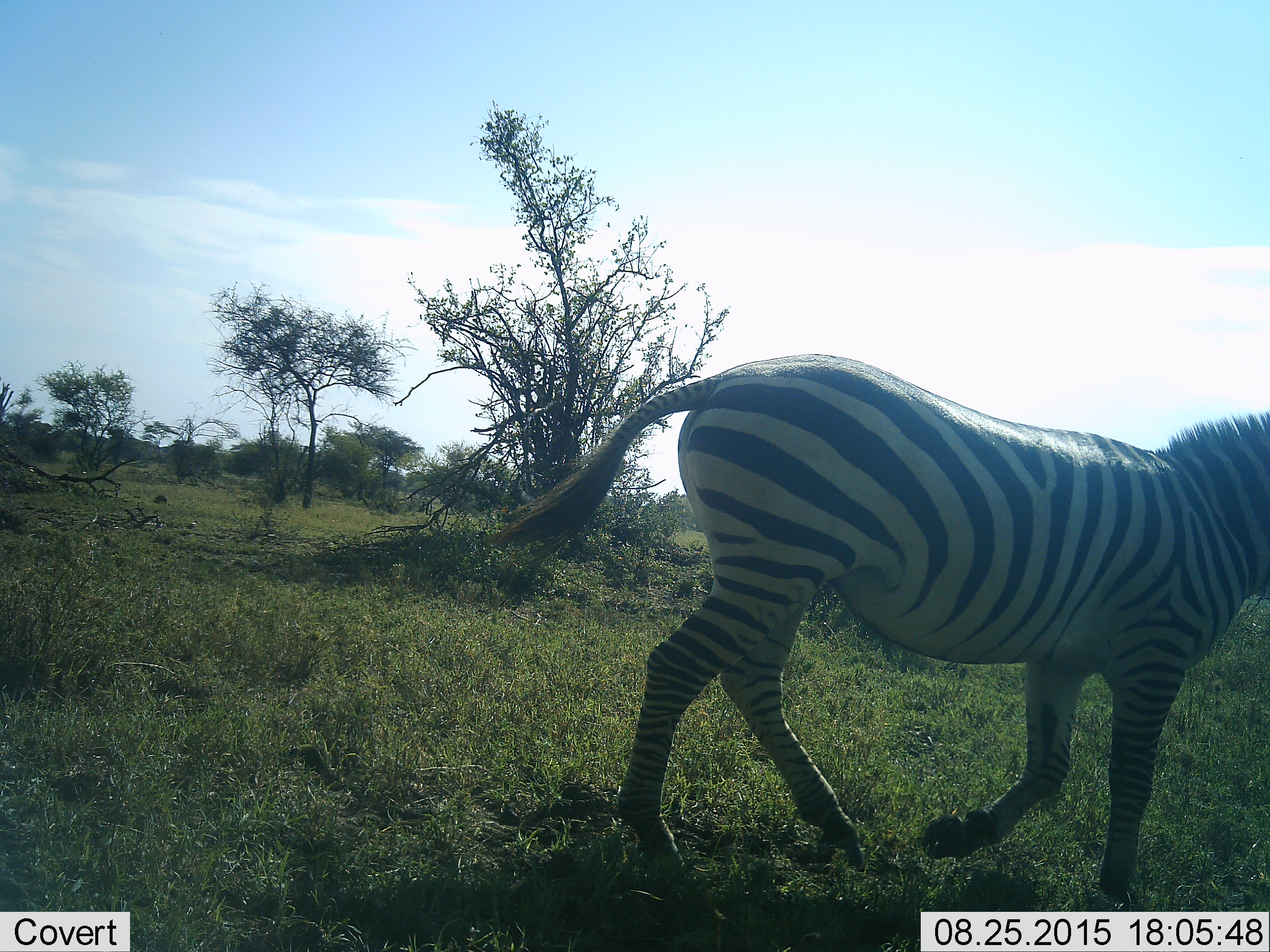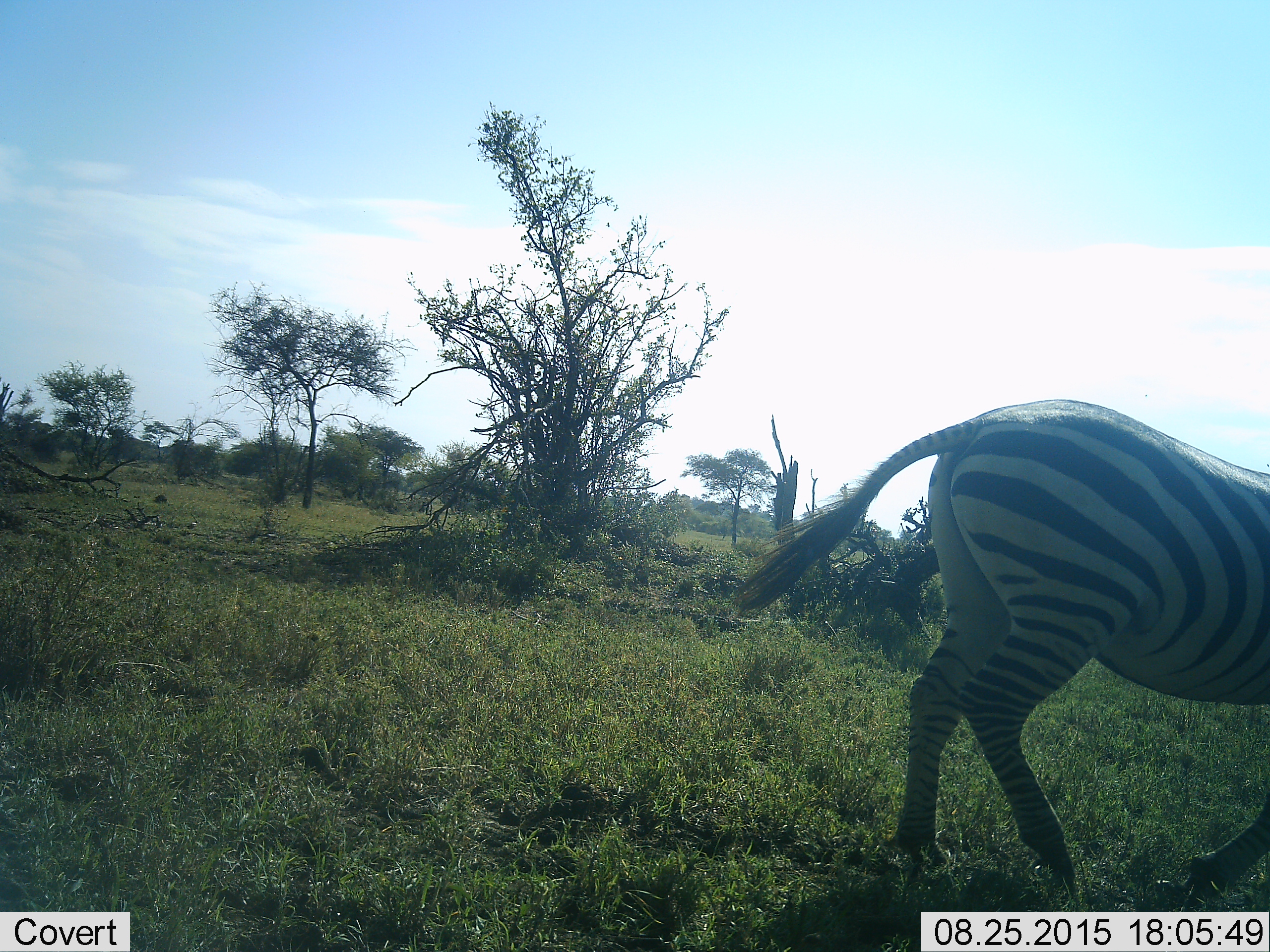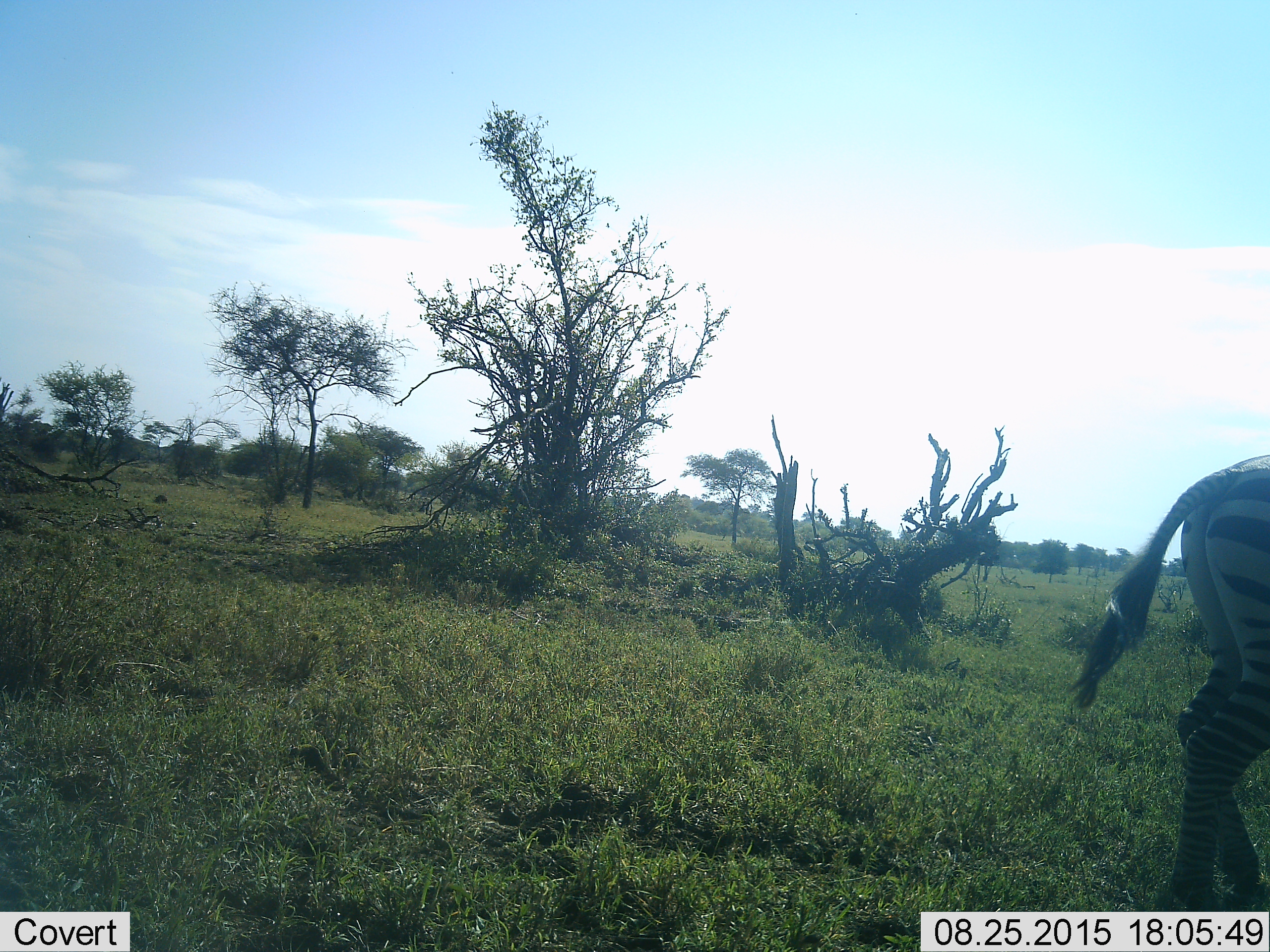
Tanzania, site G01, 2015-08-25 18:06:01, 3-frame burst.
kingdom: Animalia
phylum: Chordata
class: Mammalia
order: Perissodactyla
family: Equidae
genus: Equus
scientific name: Equus quagga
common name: plains zebra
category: zebra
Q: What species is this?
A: Zebra (plains zebra) (Equus quagga).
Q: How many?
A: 1.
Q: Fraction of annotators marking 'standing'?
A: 0%.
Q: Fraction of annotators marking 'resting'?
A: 0%.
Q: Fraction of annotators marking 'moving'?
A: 100%.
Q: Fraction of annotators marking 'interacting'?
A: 0%.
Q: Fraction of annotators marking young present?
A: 0%.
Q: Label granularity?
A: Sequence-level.